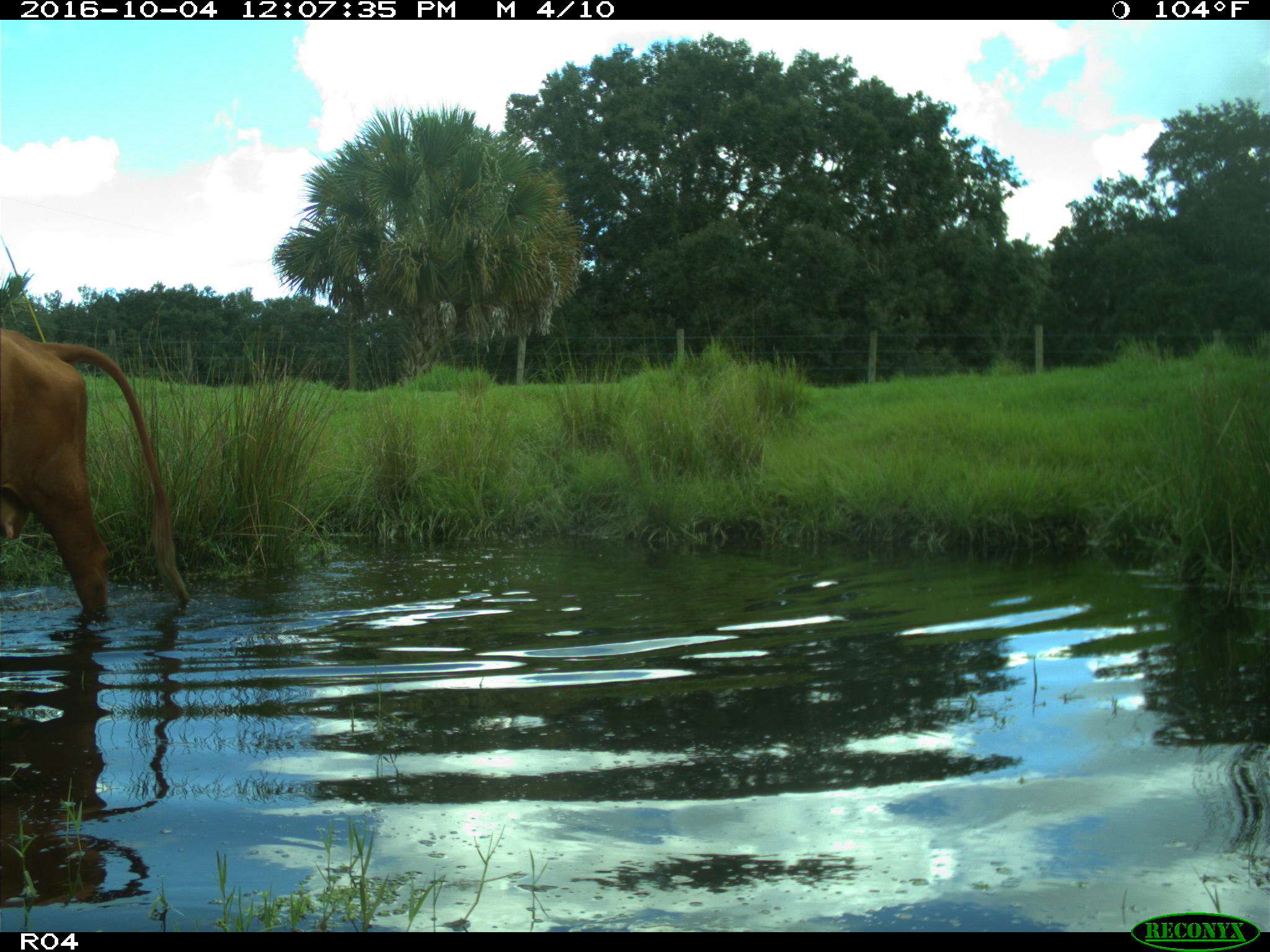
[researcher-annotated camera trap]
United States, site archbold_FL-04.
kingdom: Animalia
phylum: Chordata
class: Mammalia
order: Artiodactyla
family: Bovidae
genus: Bos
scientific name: Bos taurus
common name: domestic cow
Bos taurus (domestic cow).